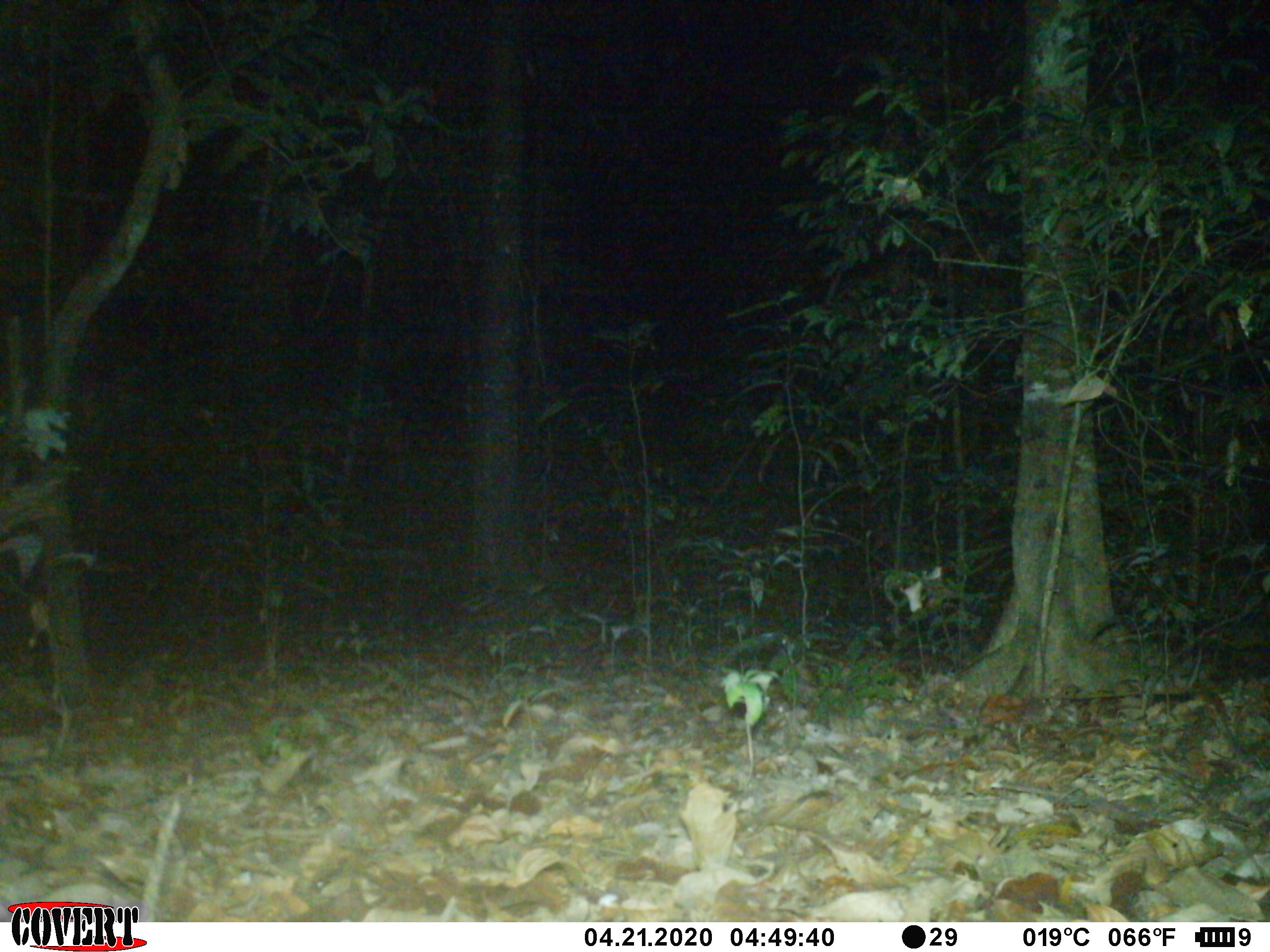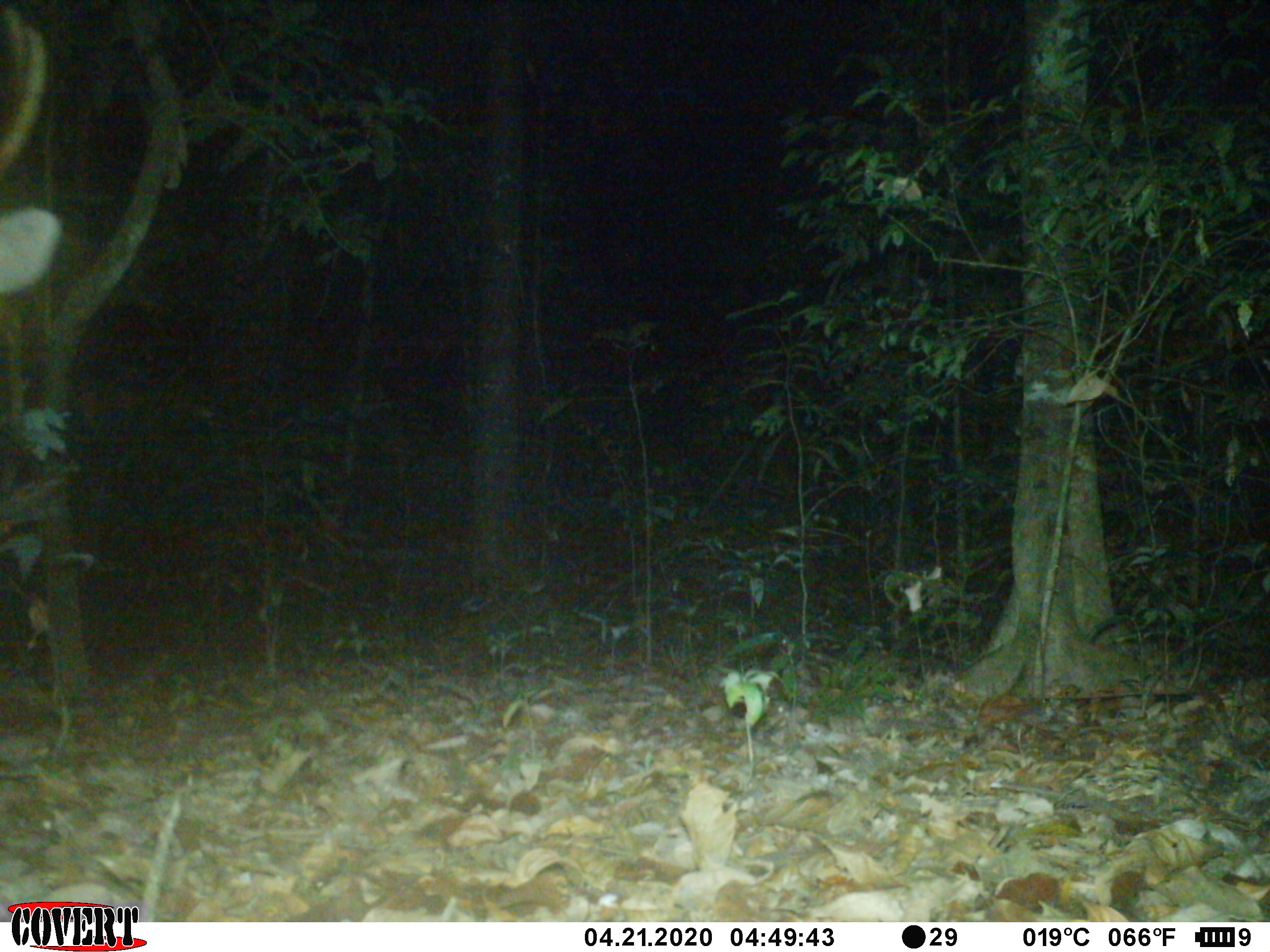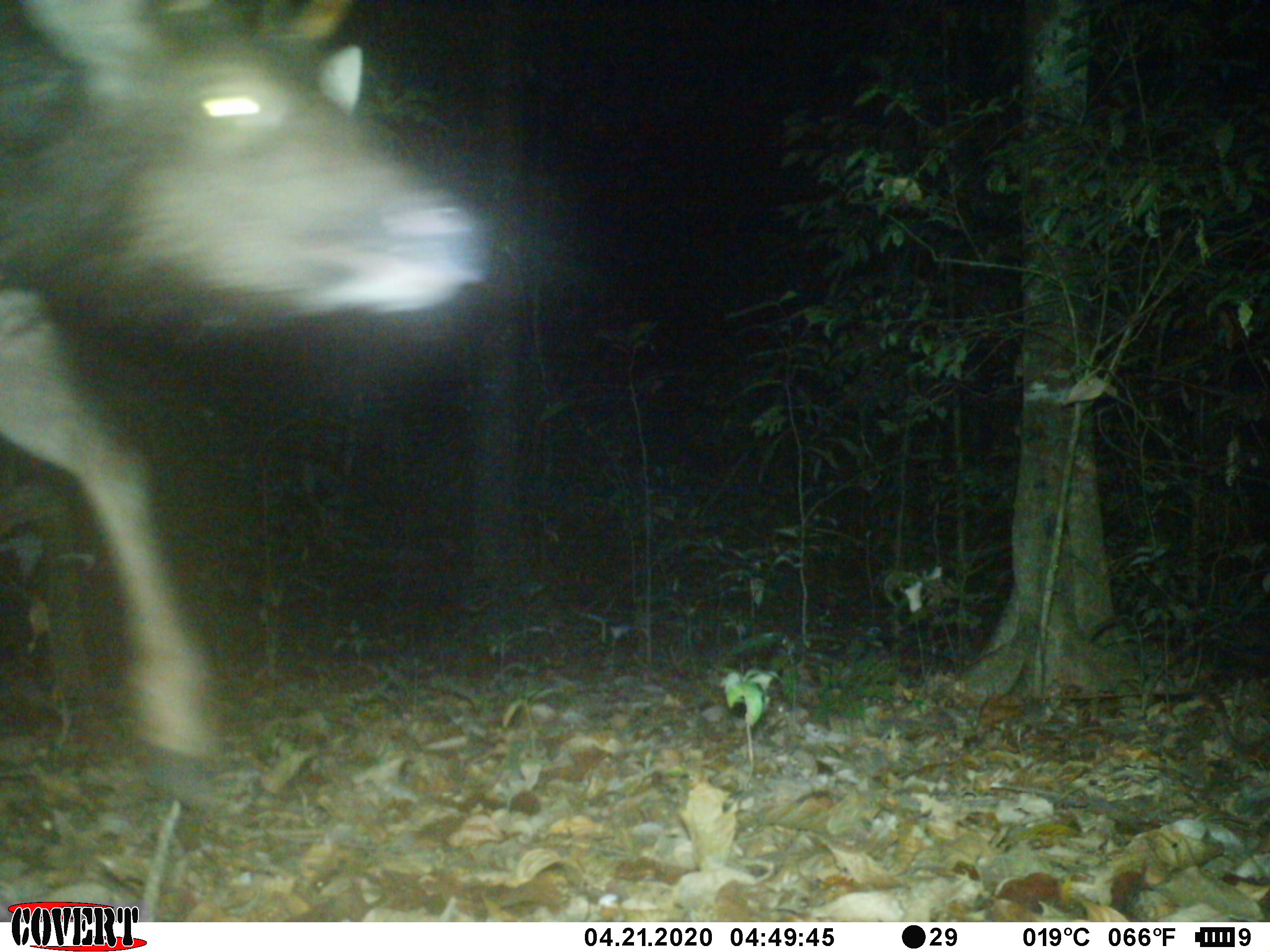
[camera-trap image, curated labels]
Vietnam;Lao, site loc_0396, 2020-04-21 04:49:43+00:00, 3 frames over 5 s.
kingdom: Animalia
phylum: Chordata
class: Mammalia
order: Artiodactyla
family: Cervidae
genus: Rusa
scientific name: Rusa unicolor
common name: sambar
Sambar (Rusa unicolor). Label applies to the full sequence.